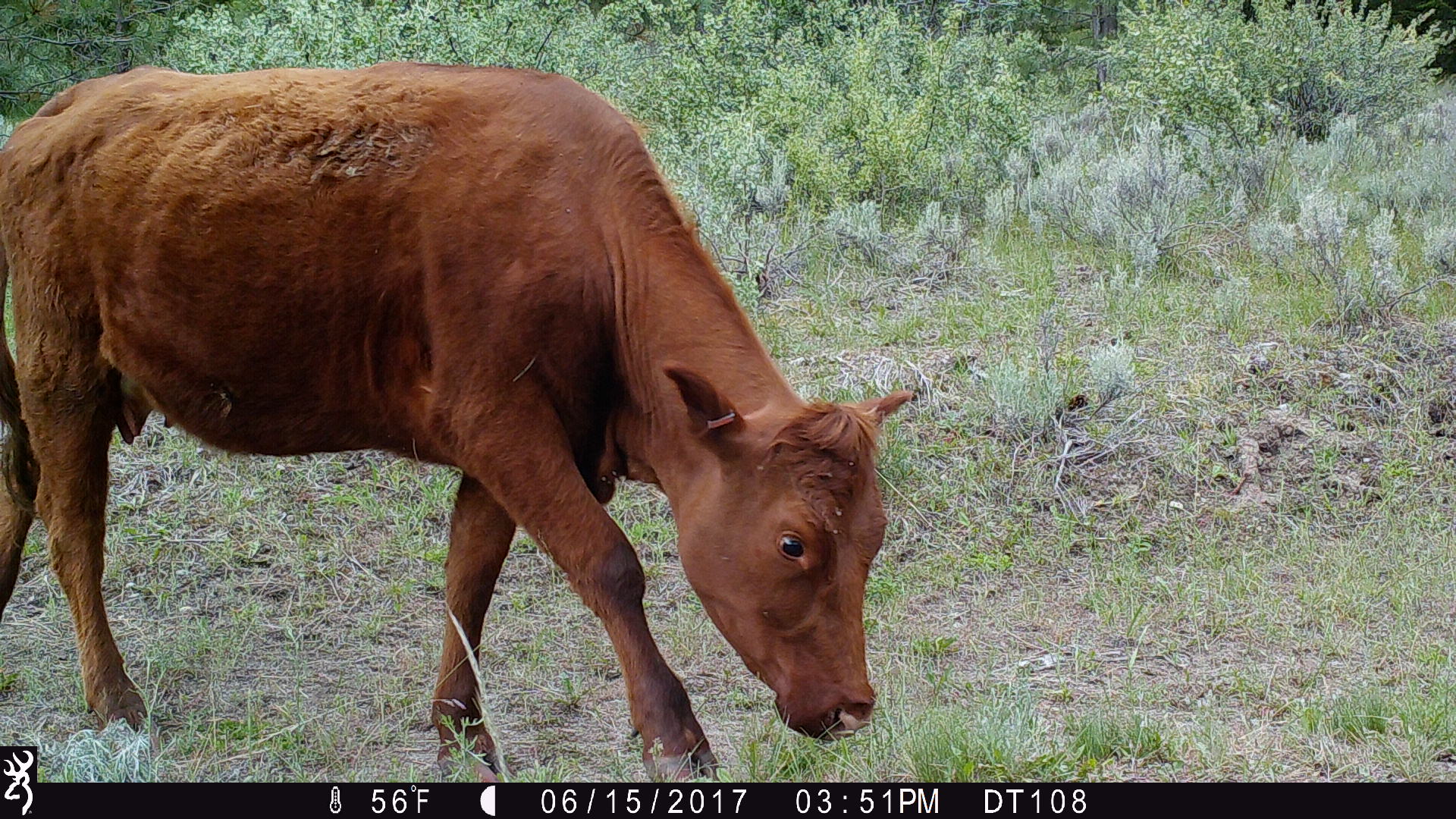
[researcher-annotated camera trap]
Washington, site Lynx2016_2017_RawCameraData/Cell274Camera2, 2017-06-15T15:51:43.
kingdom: Animalia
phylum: Chordata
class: Mammalia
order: Artiodactyla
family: Bovidae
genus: Bos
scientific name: Bos taurus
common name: domestic cattle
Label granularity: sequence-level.